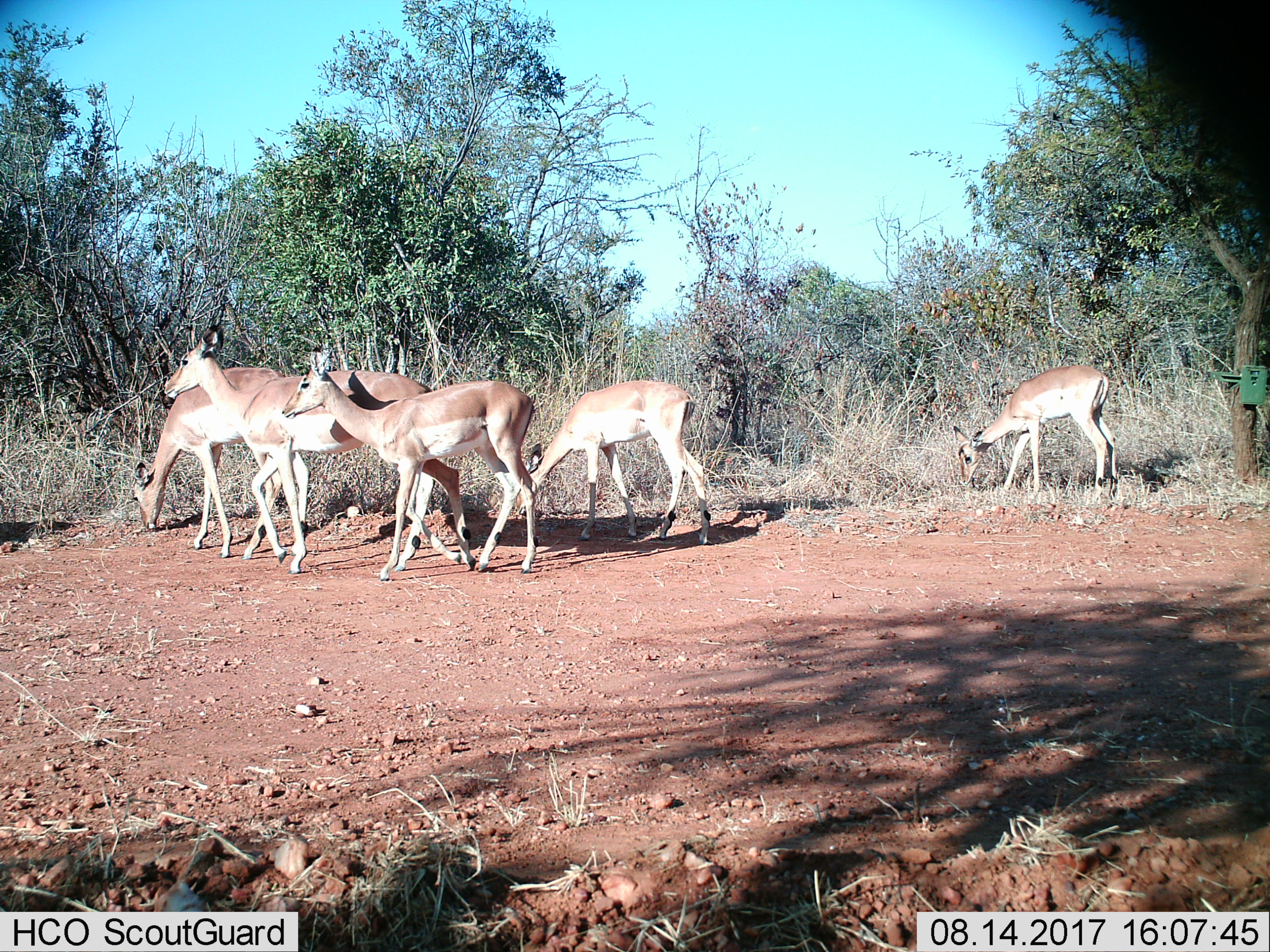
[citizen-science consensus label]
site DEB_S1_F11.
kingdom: Animalia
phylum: Chordata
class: Mammalia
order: Artiodactyla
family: Bovidae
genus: Aepyceros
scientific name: Aepyceros melampus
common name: impala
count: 5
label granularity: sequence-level